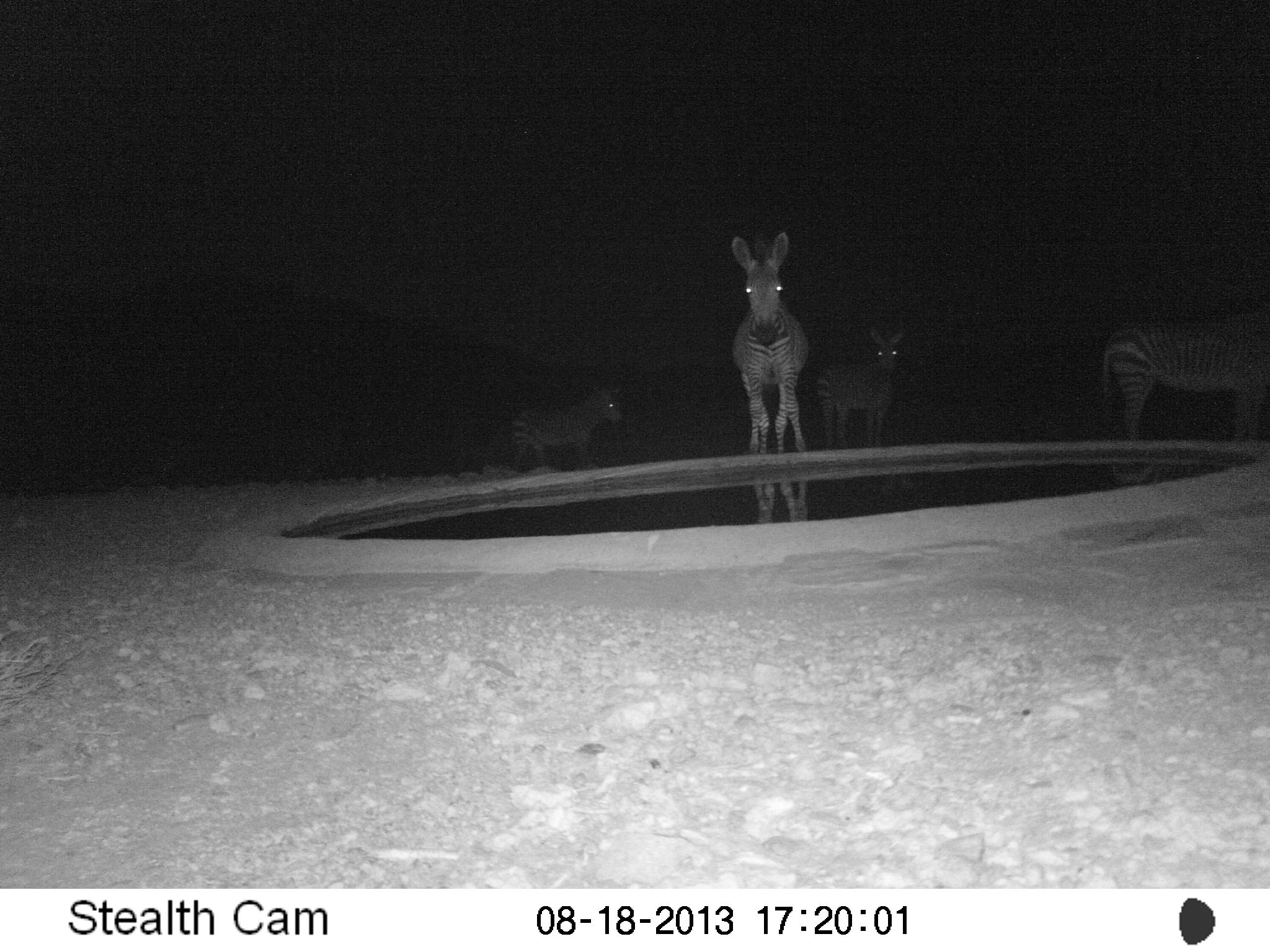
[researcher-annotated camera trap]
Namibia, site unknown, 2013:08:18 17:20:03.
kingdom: Animalia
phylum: Chordata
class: Mammalia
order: Perissodactyla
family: Equidae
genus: Equus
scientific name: Equus zebra hartmannae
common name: hartmann's mountain zebra